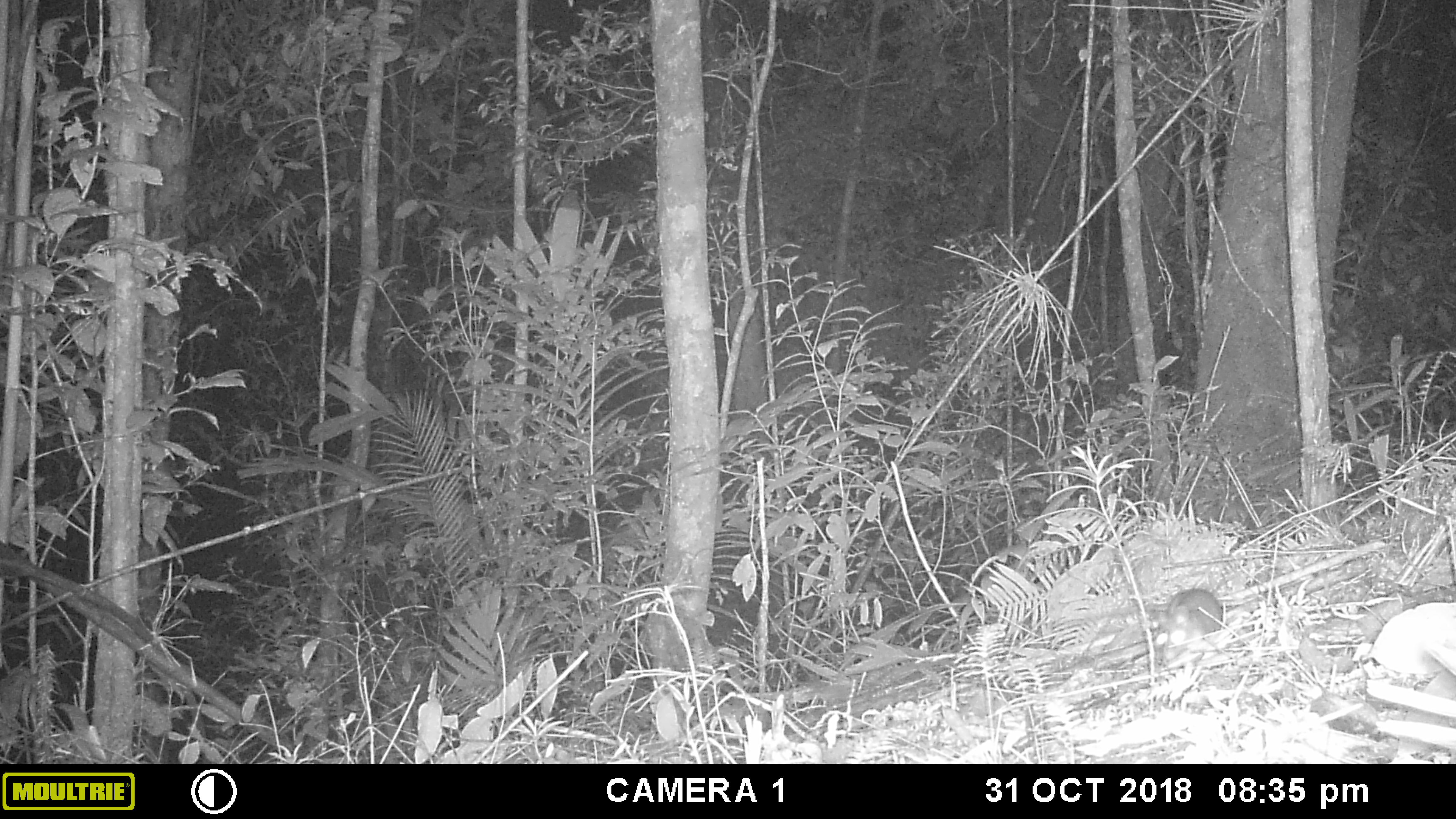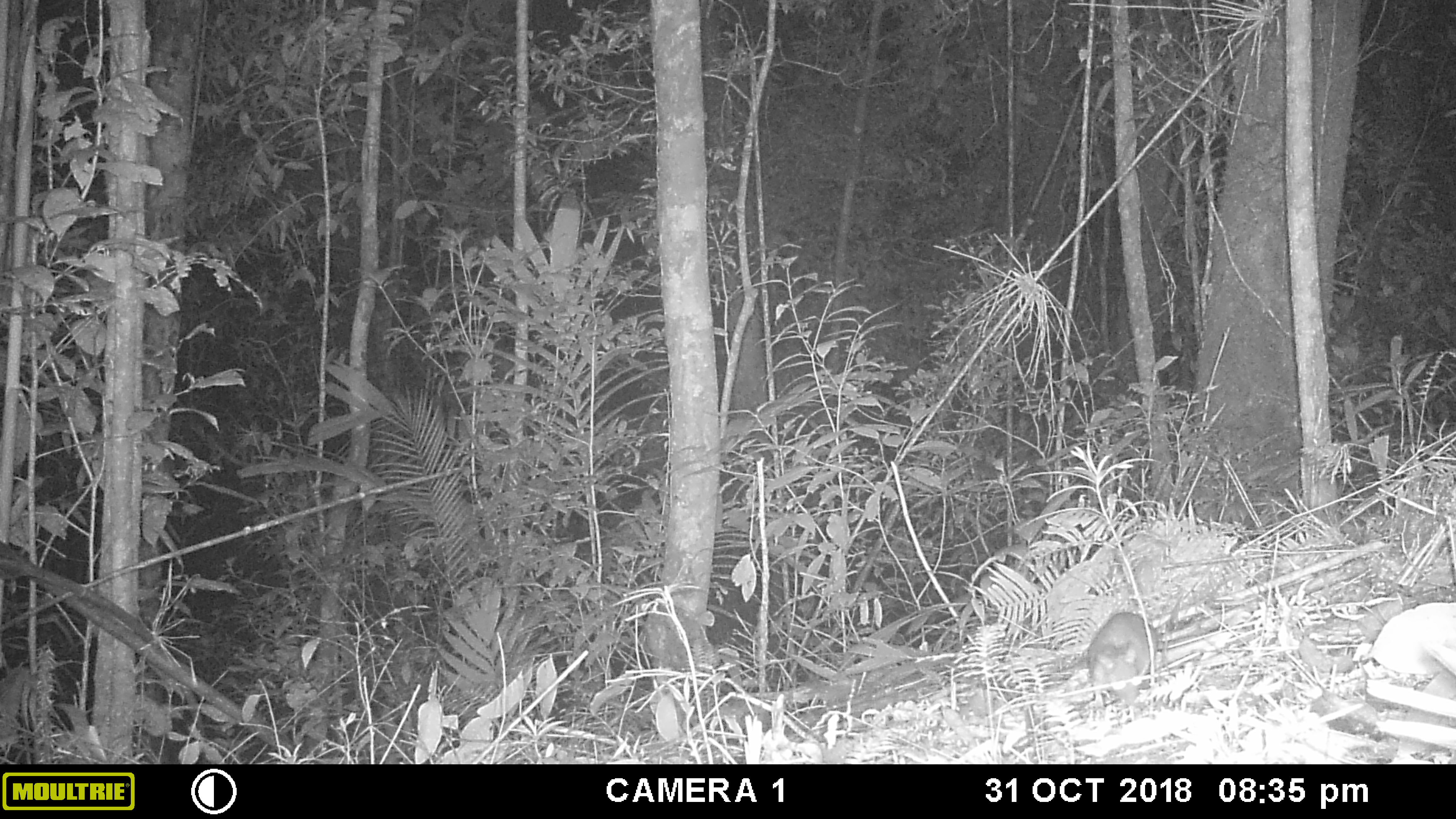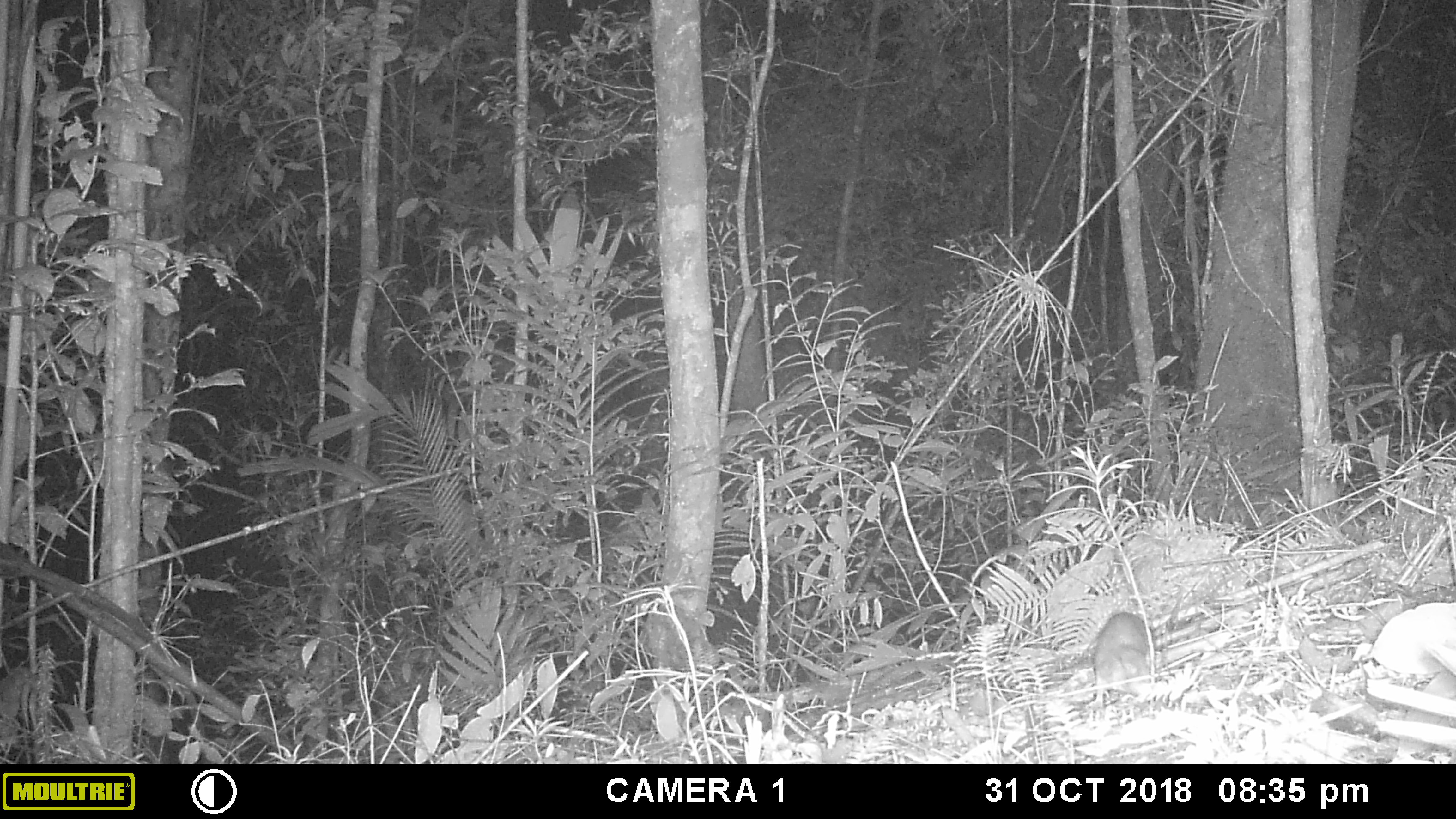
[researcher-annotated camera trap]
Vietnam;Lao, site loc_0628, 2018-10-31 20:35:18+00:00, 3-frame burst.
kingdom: Animalia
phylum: Chordata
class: Mammalia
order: Rodentia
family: Muridae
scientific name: Muridae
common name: old-world mice and rats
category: unidentified murid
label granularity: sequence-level